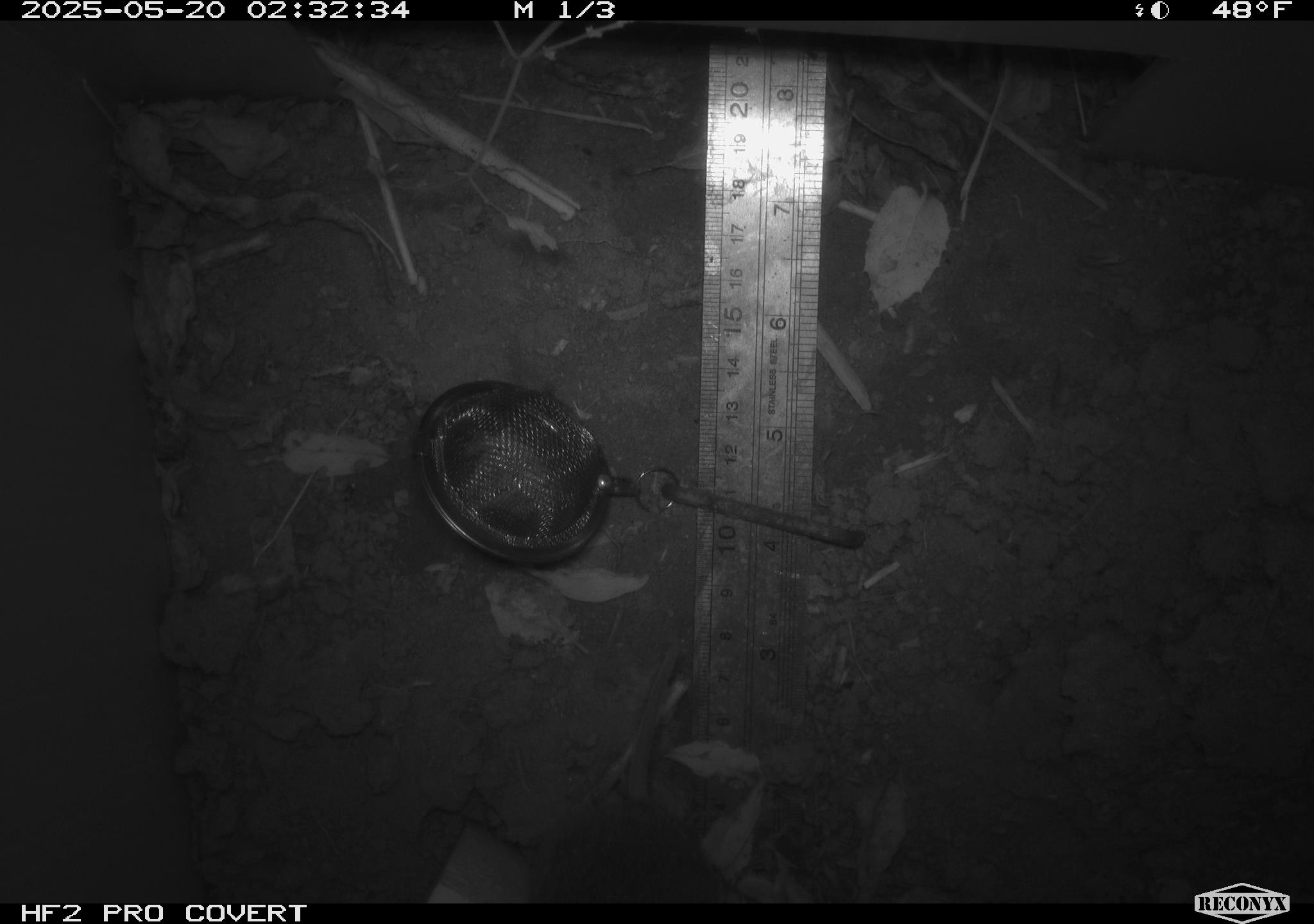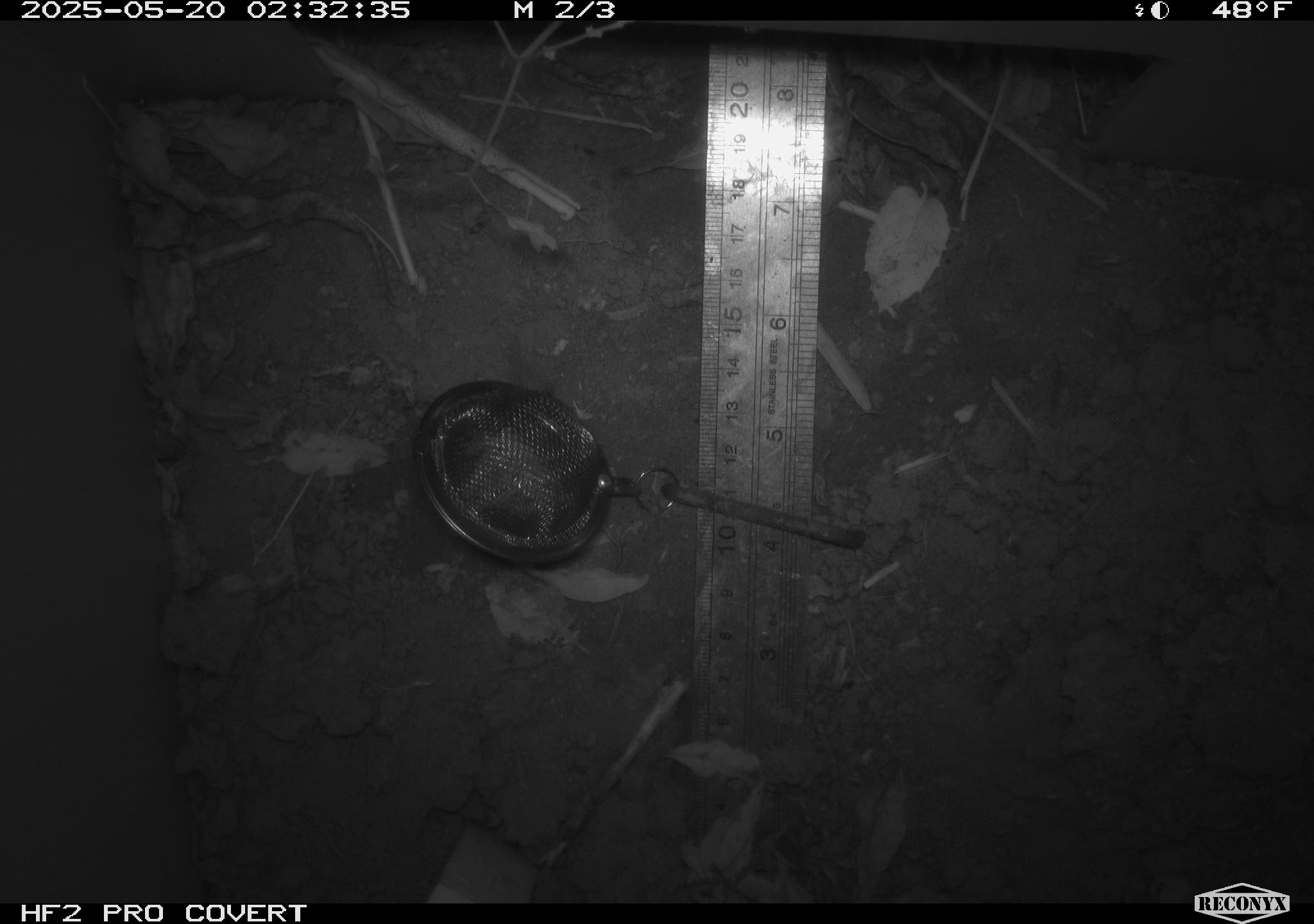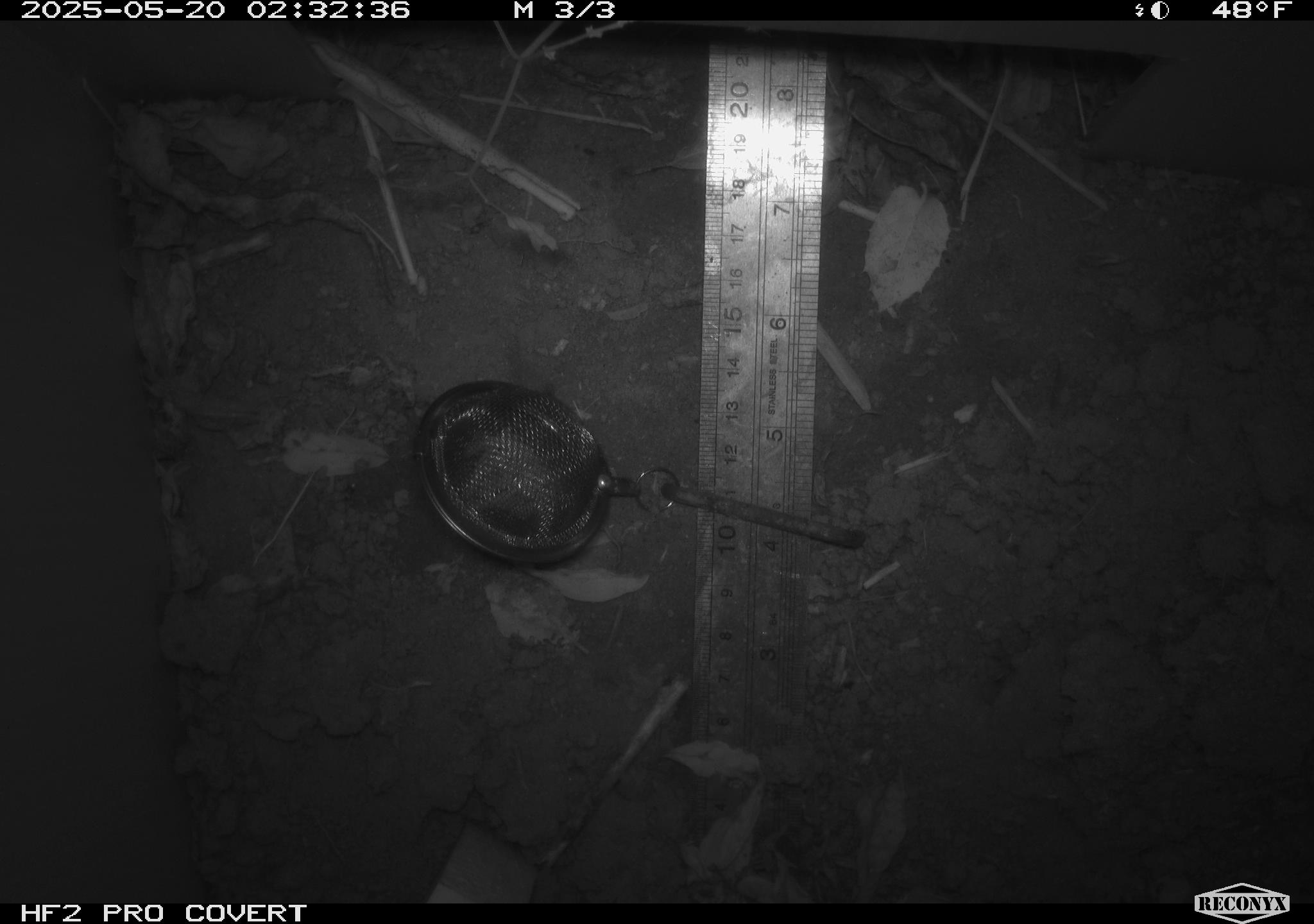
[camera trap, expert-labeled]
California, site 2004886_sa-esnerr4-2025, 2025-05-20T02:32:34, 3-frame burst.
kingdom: Animalia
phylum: Chordata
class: Mammalia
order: Rodentia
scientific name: Rodentia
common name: rodent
Rodent (Rodentia).